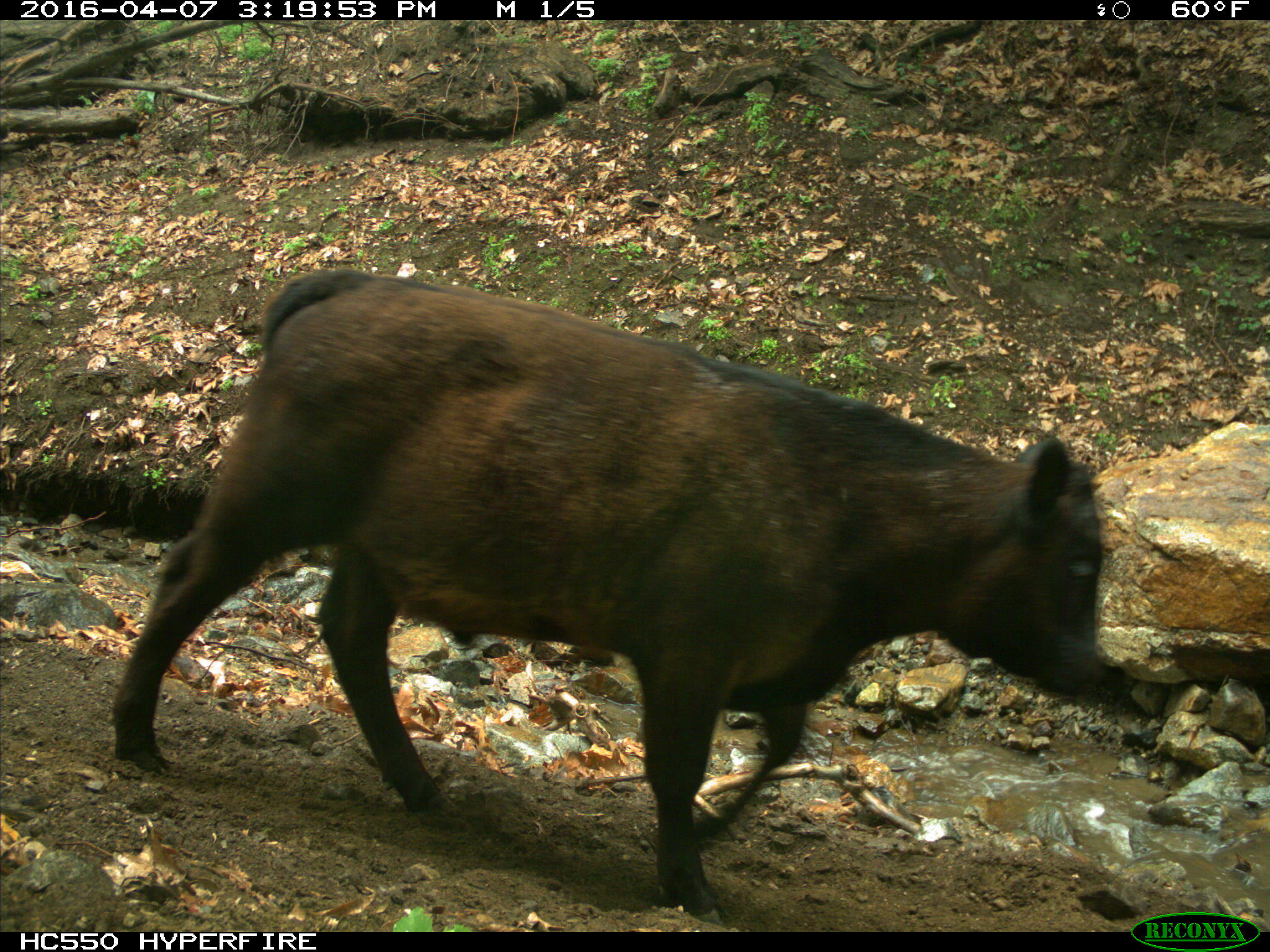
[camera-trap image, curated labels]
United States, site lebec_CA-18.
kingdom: Animalia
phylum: Chordata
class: Mammalia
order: Artiodactyla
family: Bovidae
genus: Bos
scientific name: Bos taurus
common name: domestic cow